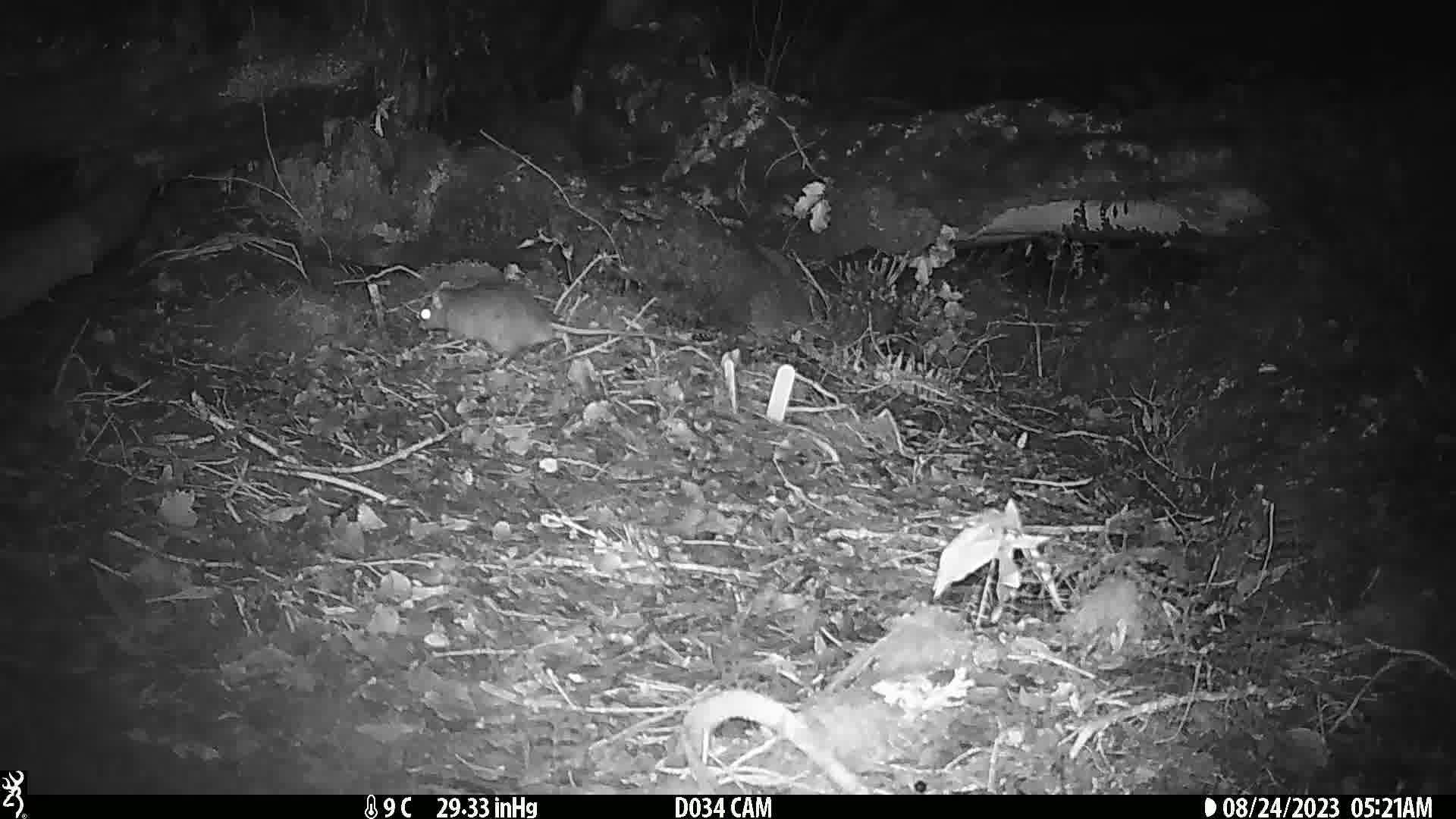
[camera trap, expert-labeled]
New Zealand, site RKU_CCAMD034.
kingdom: Animalia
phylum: Chordata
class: Mammalia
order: Rodentia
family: Muridae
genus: Rattus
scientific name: Rattus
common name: rat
Rat (Rattus).